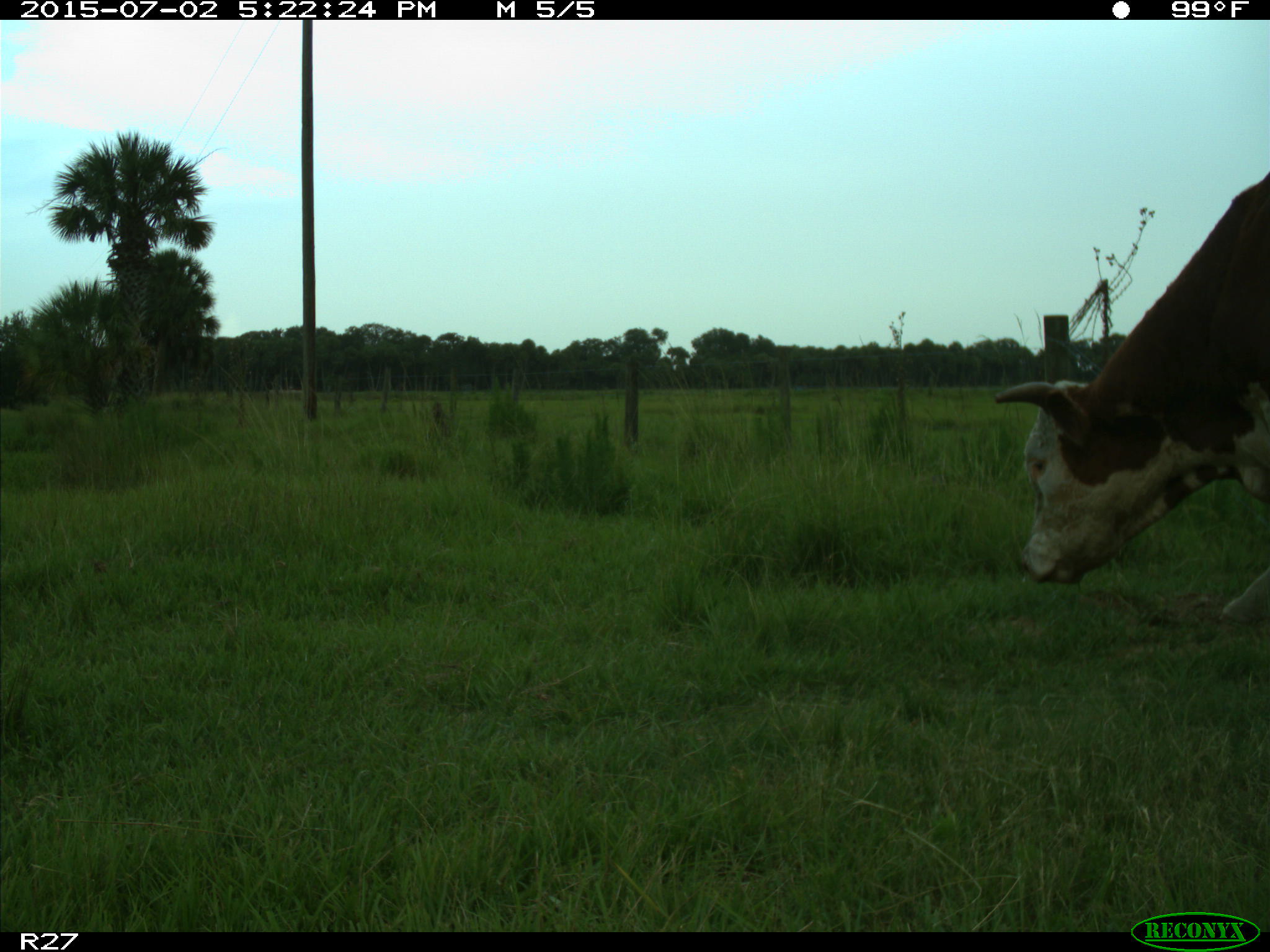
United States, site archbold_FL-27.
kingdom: Animalia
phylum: Chordata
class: Mammalia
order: Artiodactyla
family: Bovidae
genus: Bos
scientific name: Bos taurus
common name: domestic cow